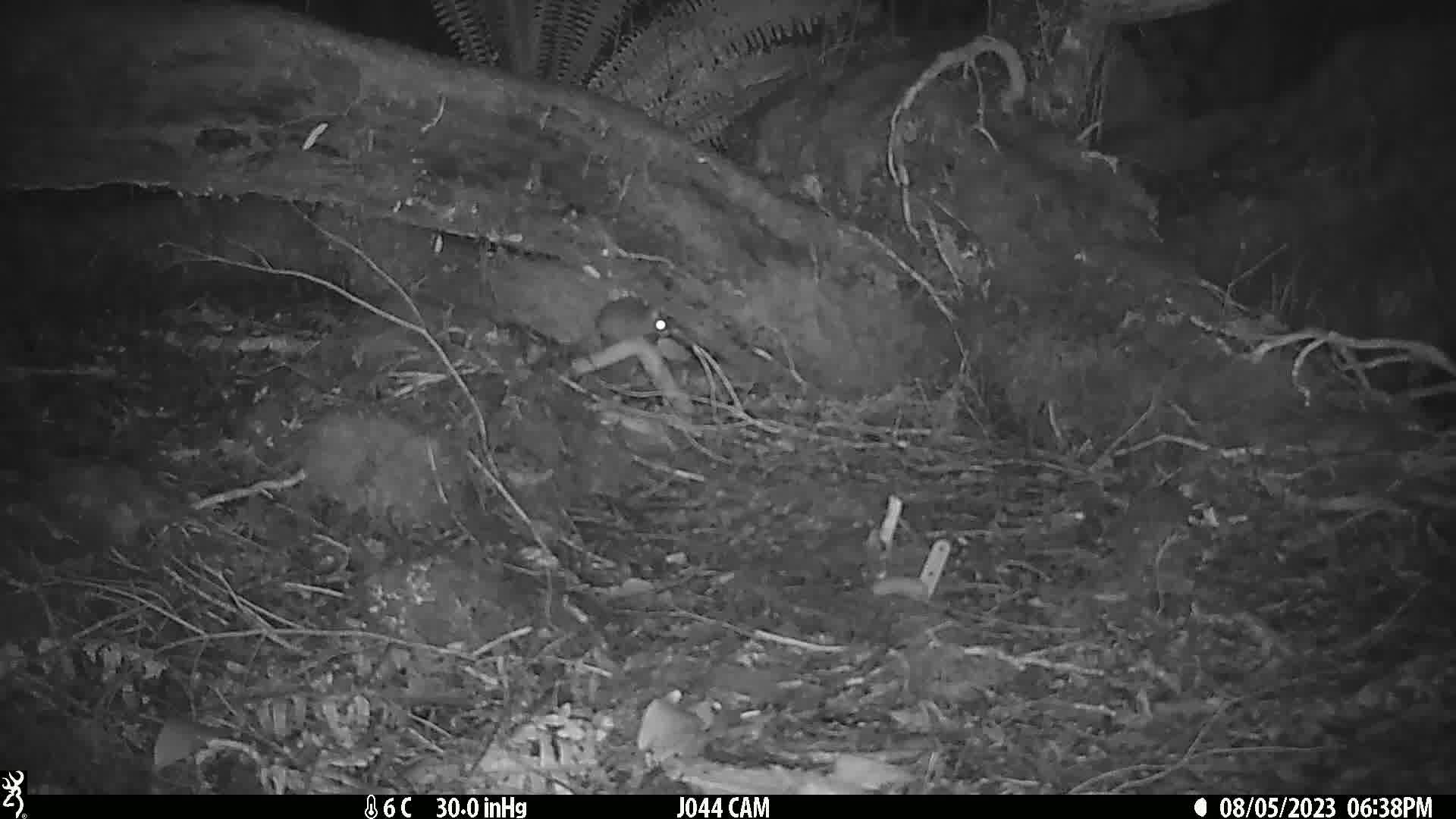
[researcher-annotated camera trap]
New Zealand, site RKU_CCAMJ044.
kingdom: Animalia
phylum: Chordata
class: Mammalia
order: Rodentia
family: Muridae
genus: Rattus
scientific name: Rattus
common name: rat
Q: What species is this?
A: Rat (Rattus).